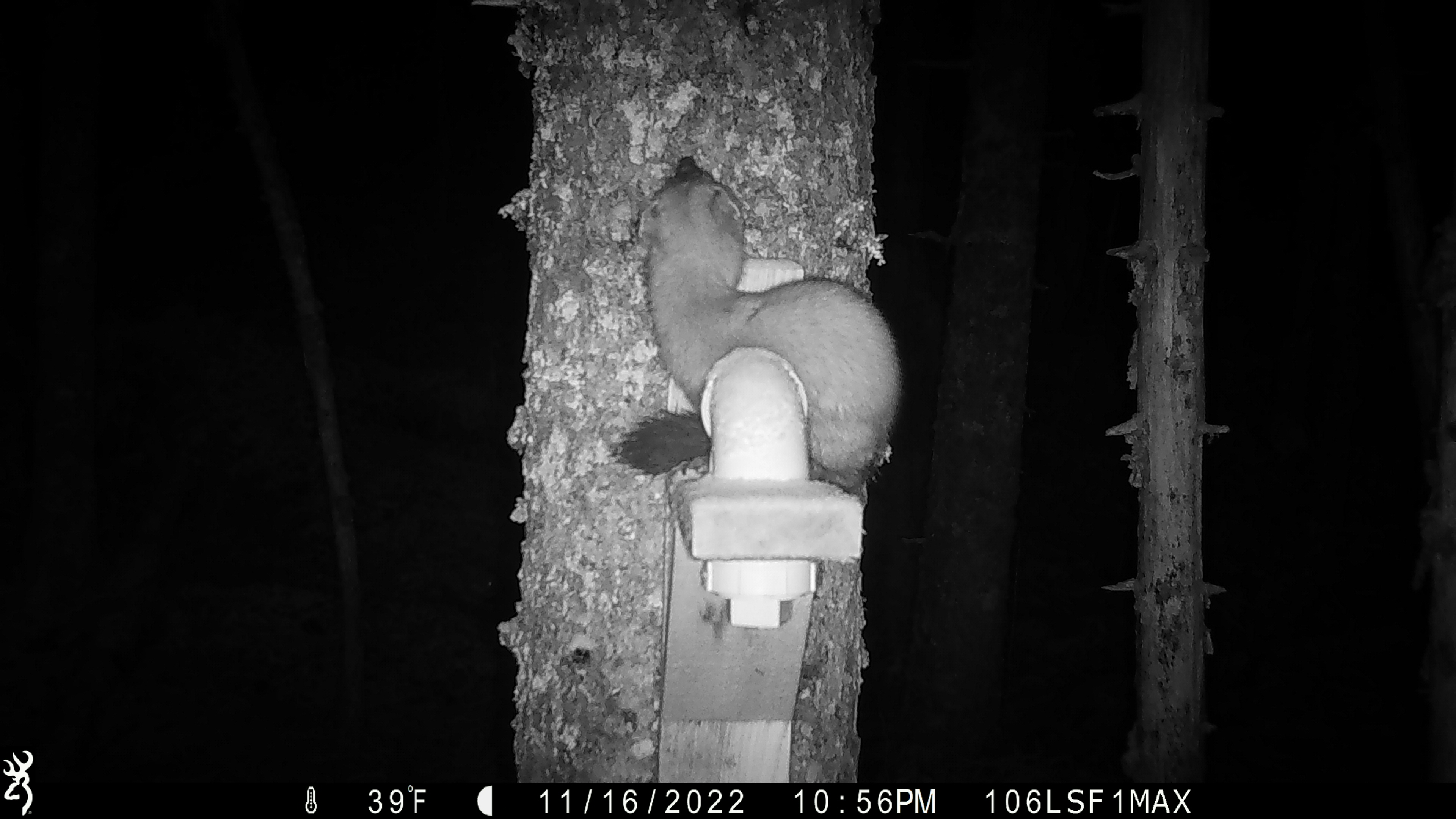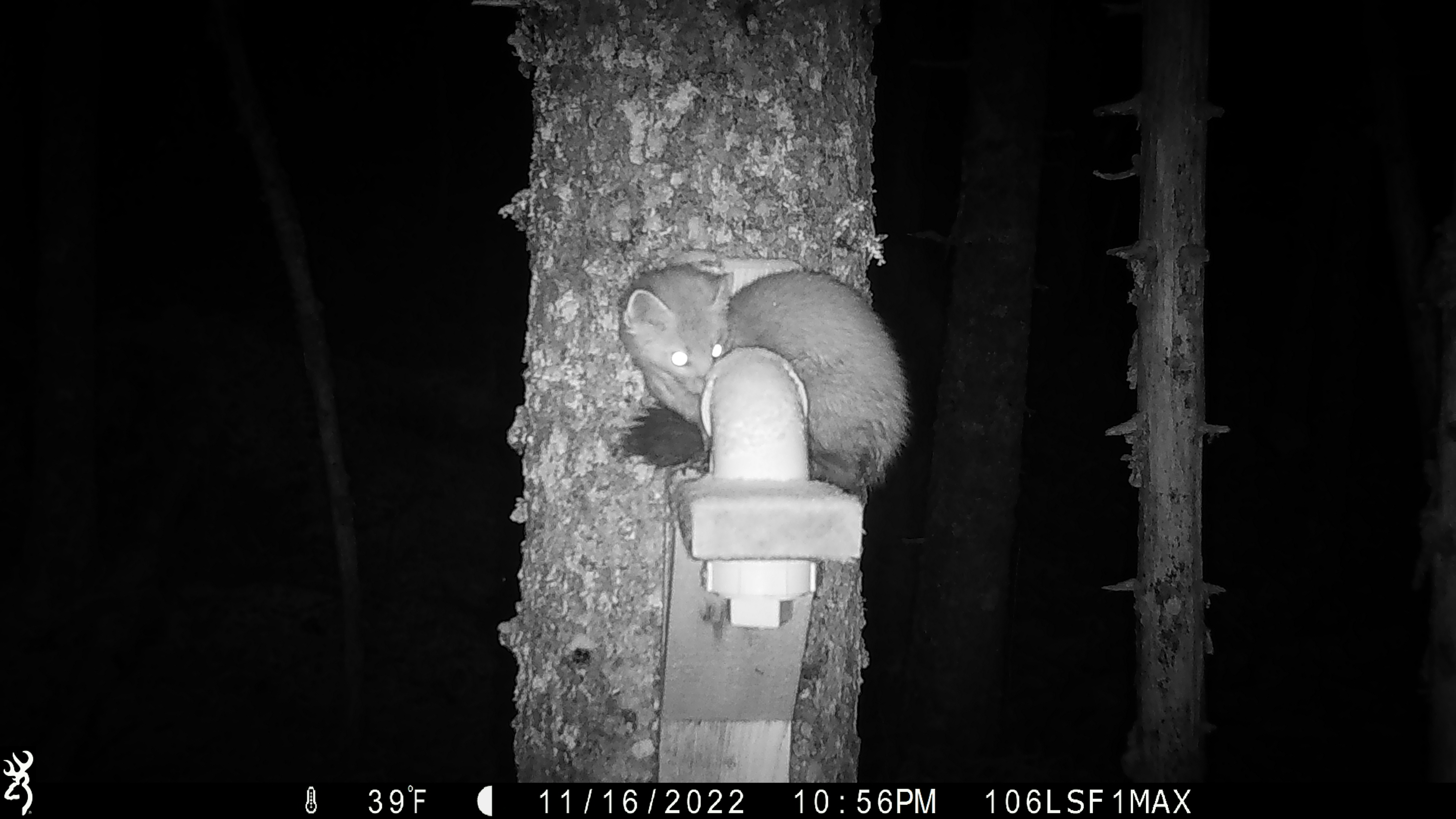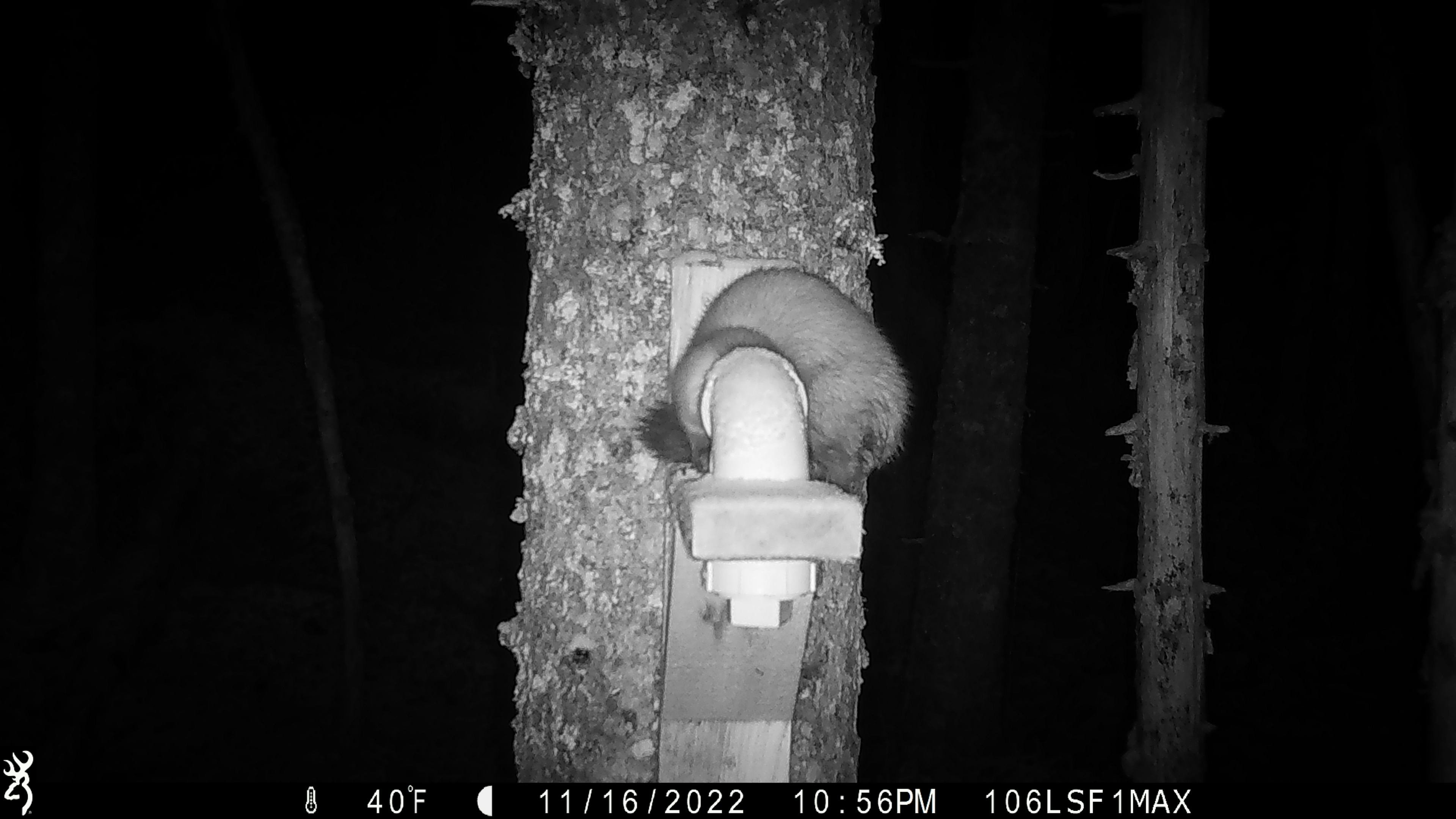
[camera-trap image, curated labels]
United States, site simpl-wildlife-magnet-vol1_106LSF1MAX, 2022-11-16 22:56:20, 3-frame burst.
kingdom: Animalia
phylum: Chordata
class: Mammalia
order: Carnivora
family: Mustelidae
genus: Martes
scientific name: Martes americana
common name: american marten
American marten (Martes americana).